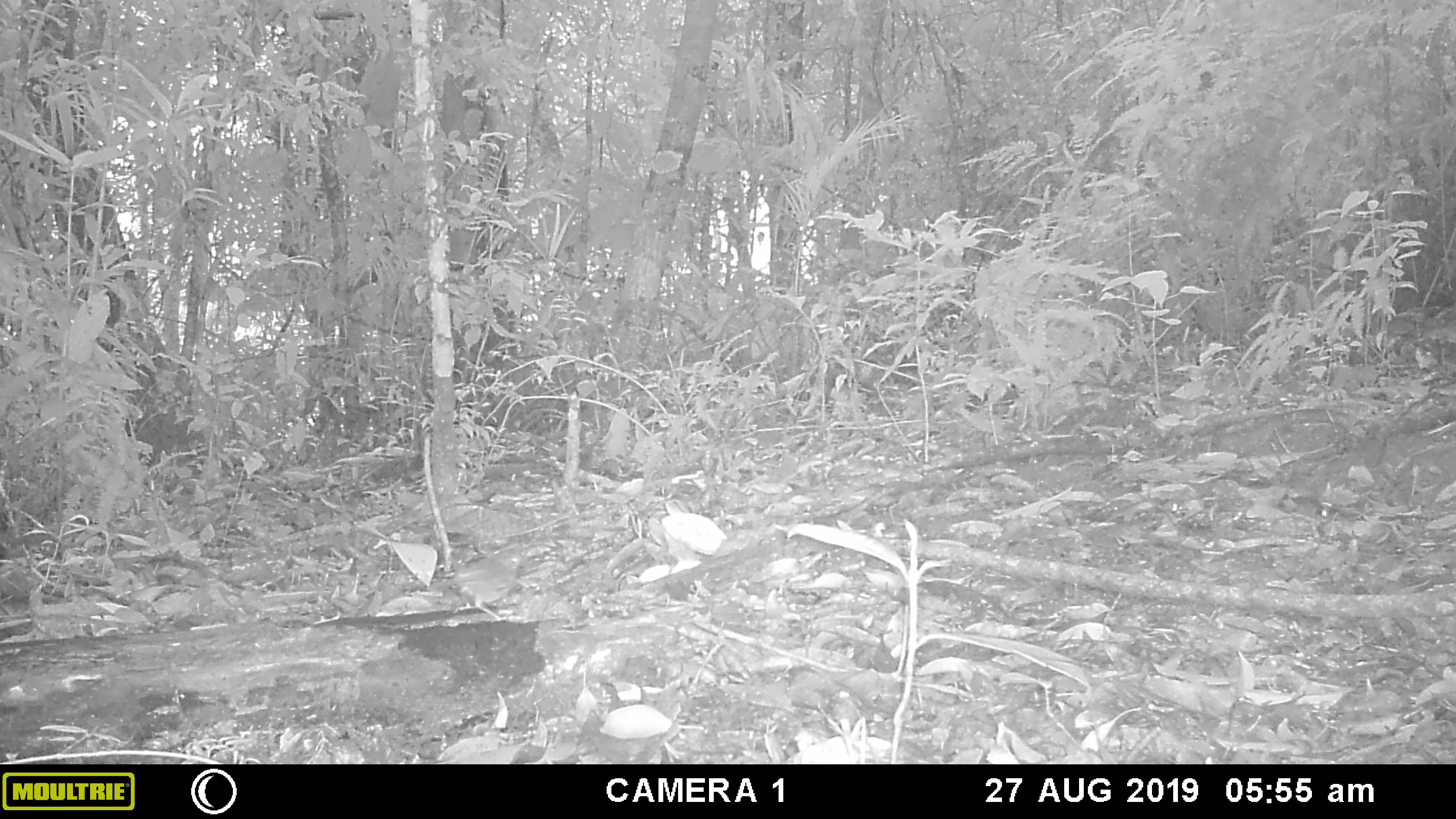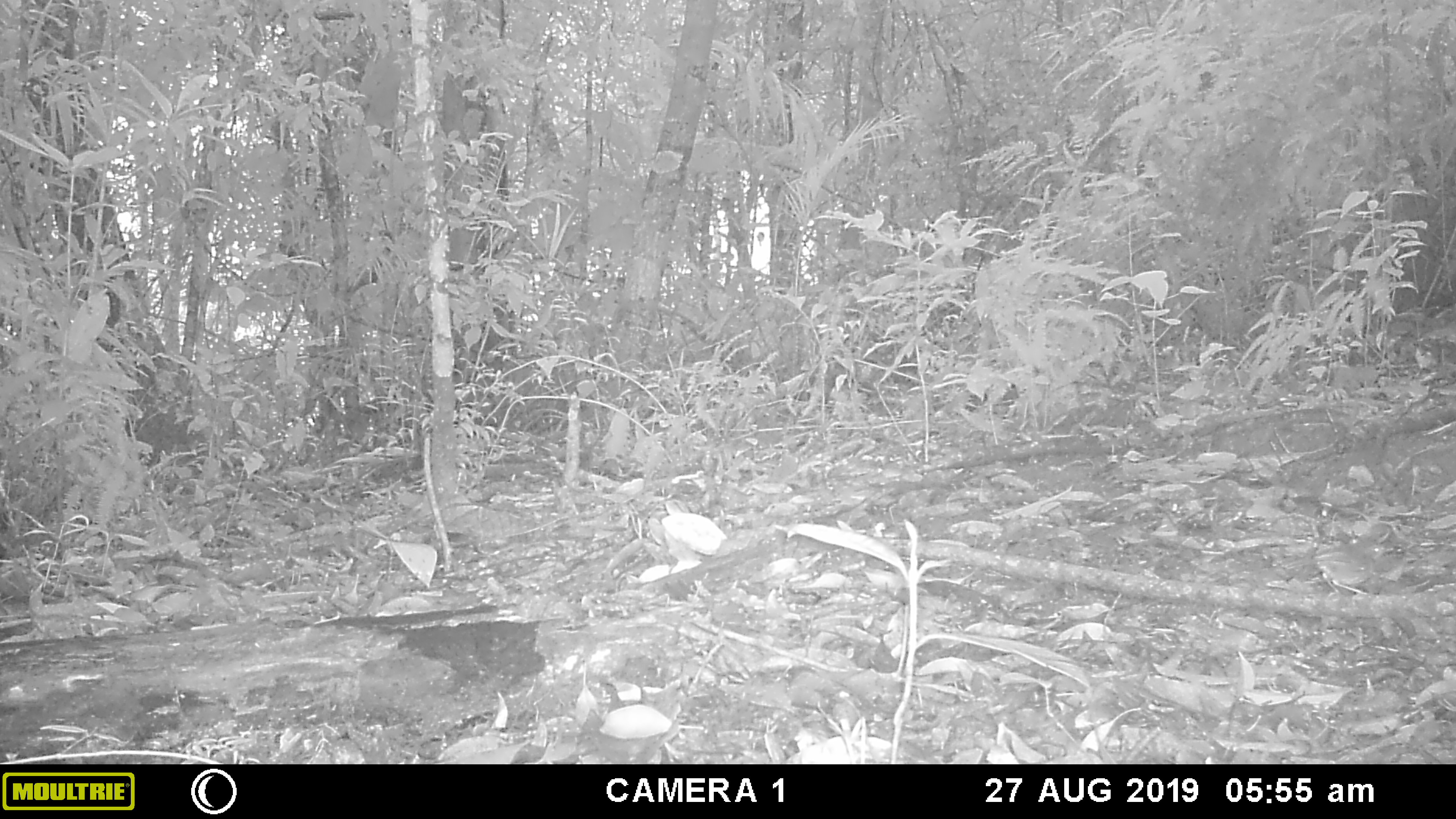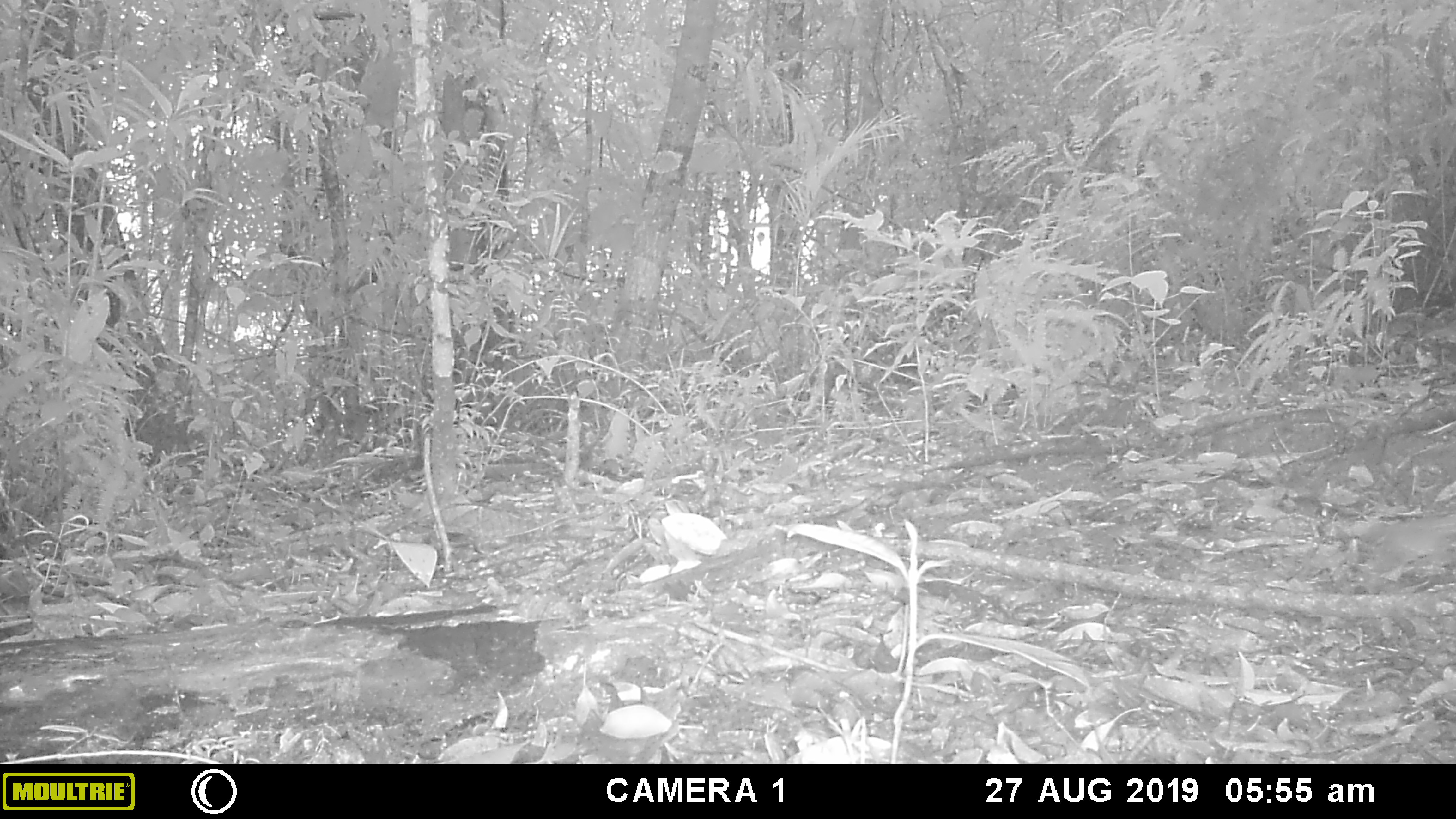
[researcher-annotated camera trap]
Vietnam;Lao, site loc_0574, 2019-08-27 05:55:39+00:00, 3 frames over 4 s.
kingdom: Animalia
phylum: Chordata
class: Aves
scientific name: Aves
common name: bird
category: unidentified bird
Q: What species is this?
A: Unidentified bird (bird) (Aves).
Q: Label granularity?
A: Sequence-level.